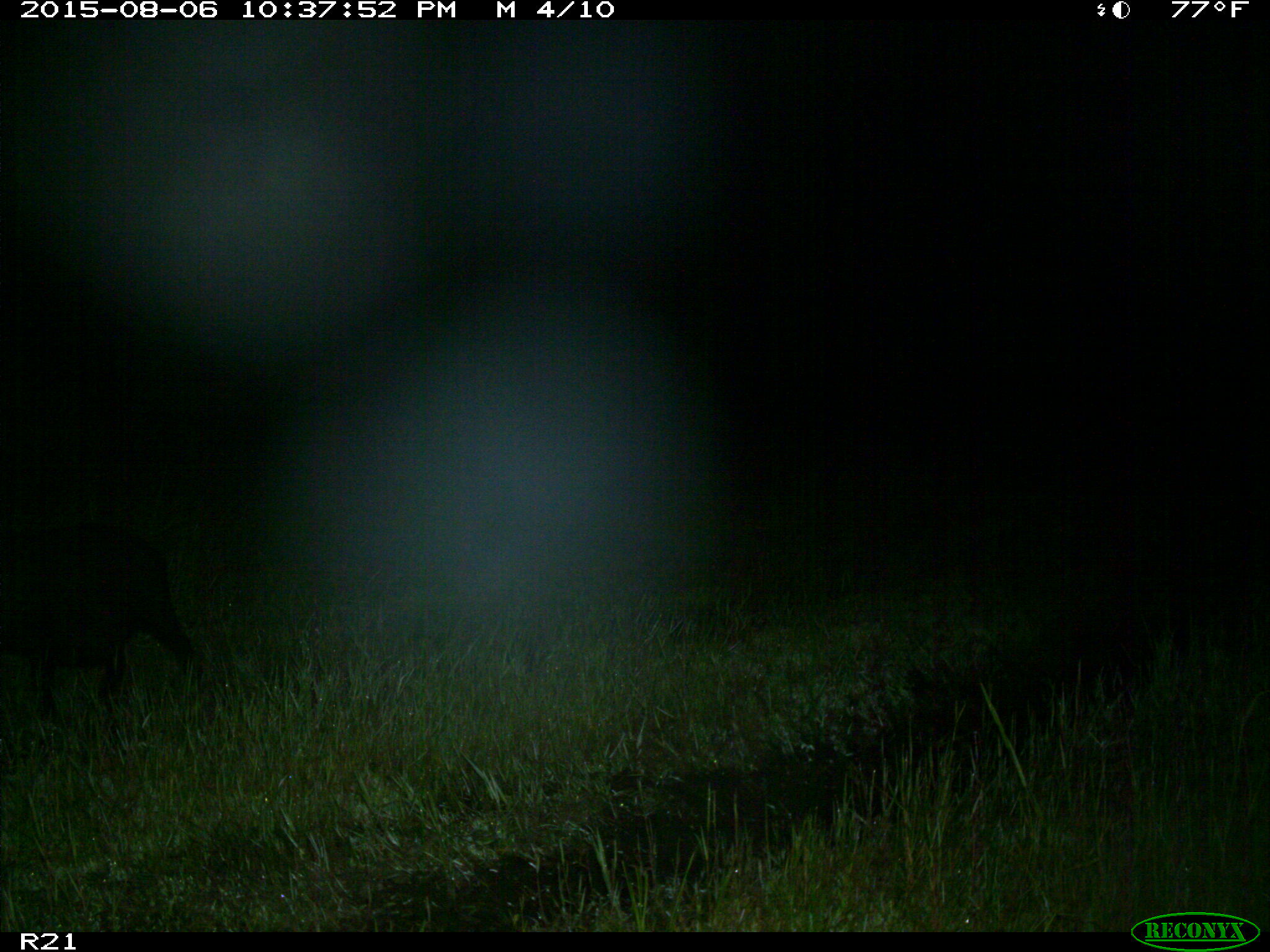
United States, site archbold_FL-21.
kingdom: Animalia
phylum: Chordata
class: Mammalia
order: Artiodactyla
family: Suidae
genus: Sus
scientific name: Sus scrofa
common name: wild boar